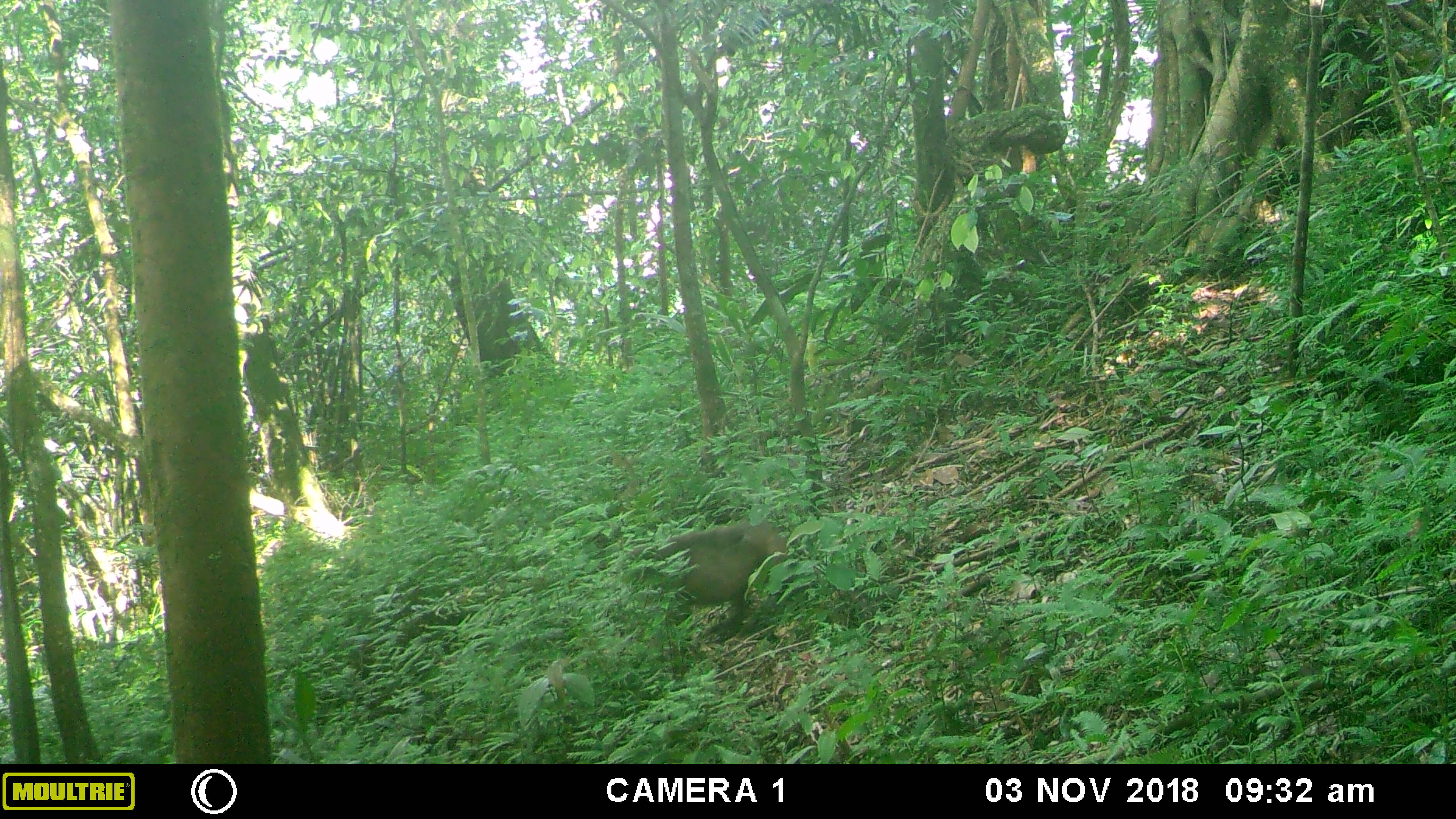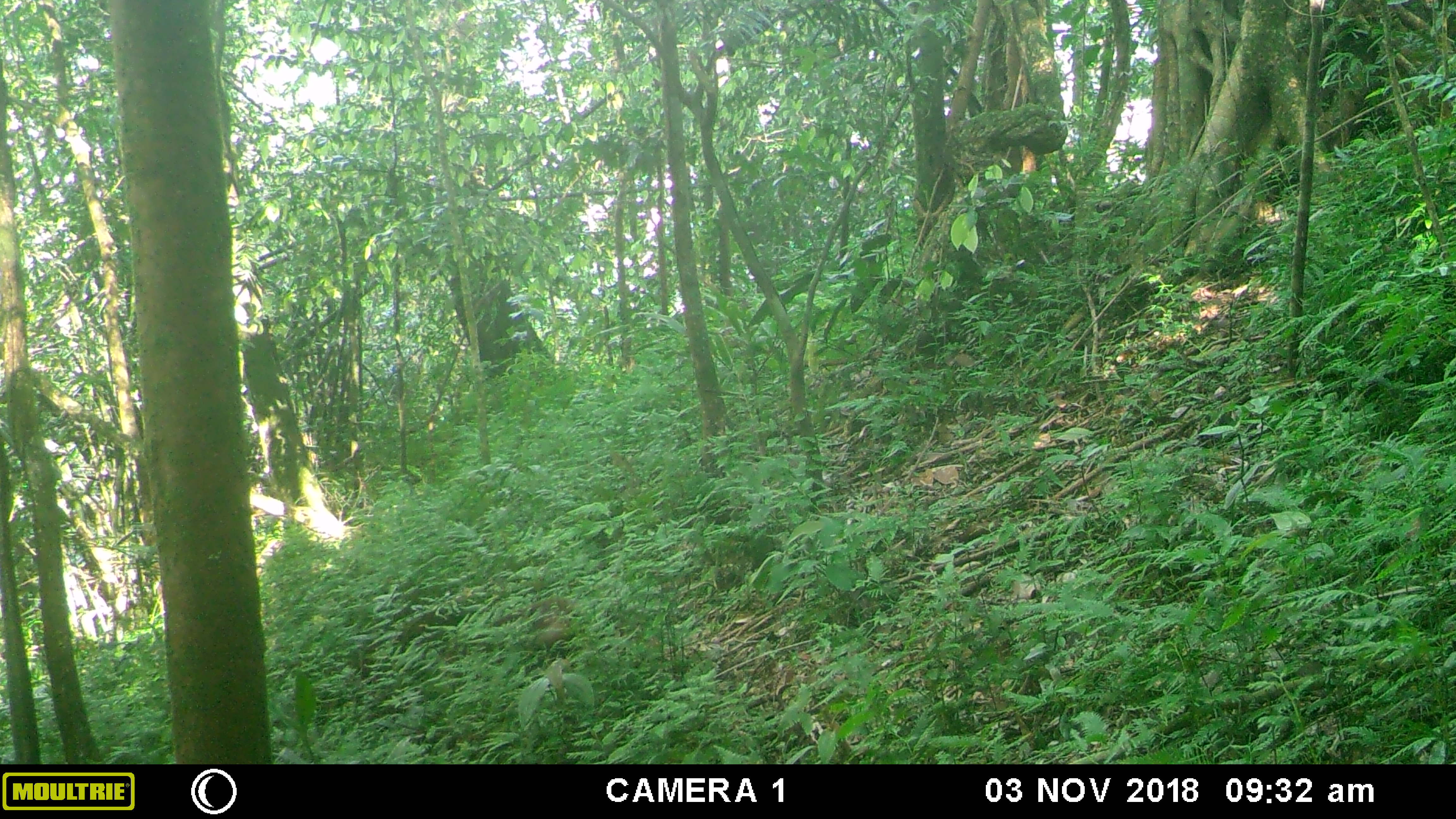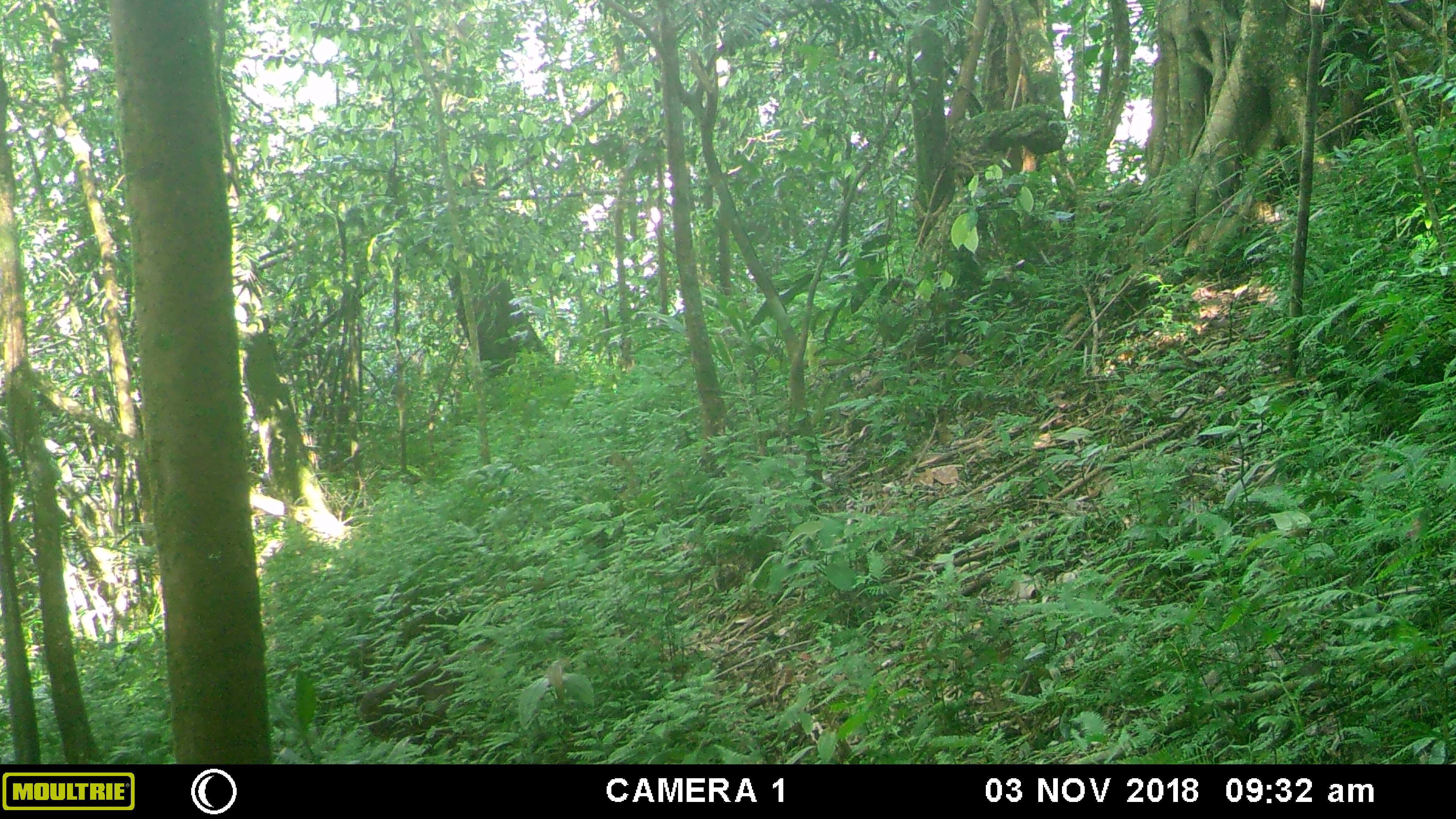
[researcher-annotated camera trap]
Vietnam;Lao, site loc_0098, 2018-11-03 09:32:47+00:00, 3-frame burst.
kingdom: Animalia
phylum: Chordata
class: Mammalia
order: Primates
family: Cercopithecidae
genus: Macaca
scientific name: Macaca arctoides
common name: stump-tailed macaque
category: stump tailed macaque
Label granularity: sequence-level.